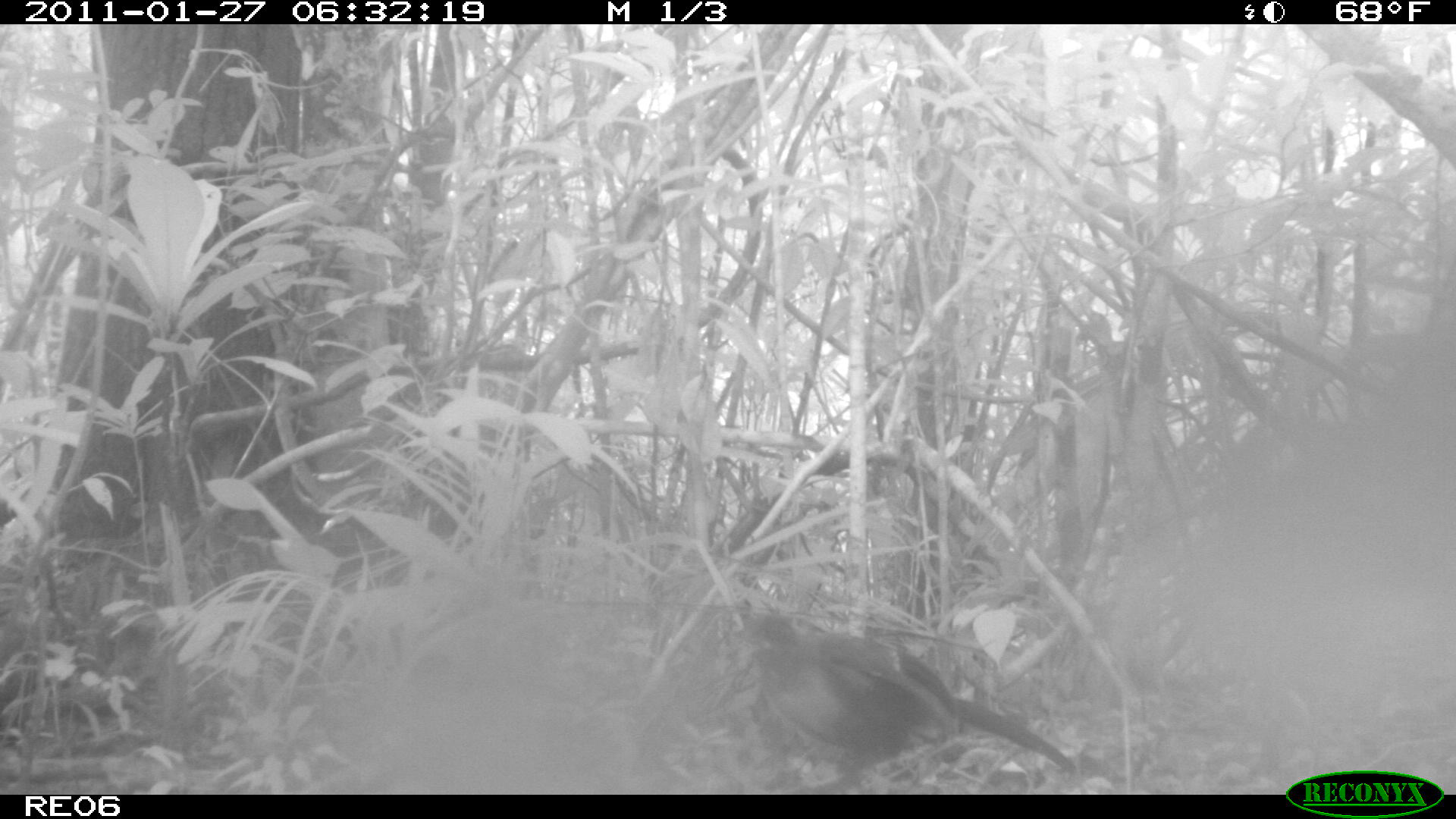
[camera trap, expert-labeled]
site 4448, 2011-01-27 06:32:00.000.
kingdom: Animalia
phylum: Chordata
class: Aves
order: Cuculiformes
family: Cuculidae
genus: Coua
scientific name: Coua serriana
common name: red-breasted coua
Coua serriana (red-breasted coua), count 1.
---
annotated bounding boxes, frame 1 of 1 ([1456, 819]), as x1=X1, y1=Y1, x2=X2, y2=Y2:
coua serriana: x1=732, y1=616, x2=1069, y2=790